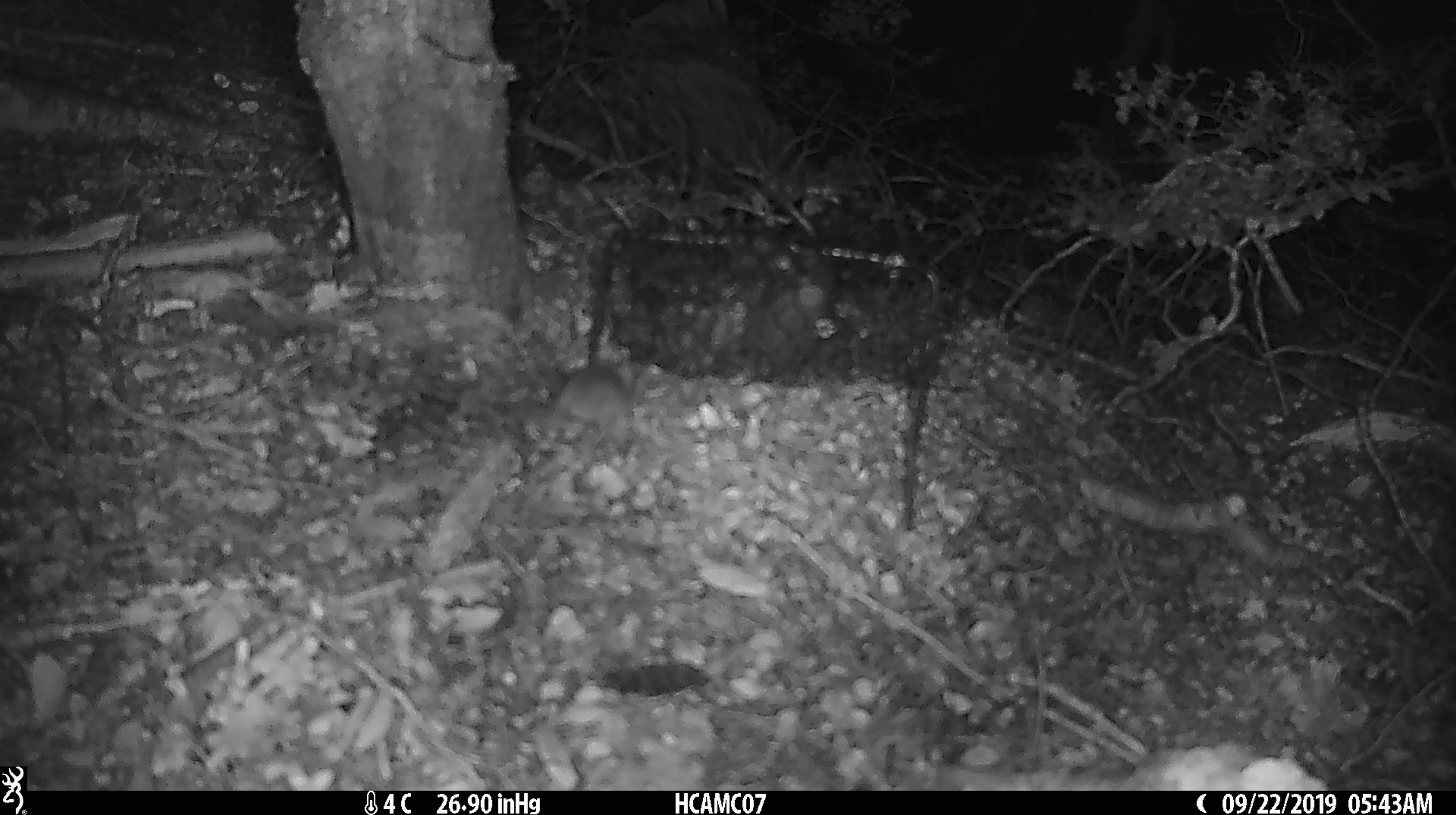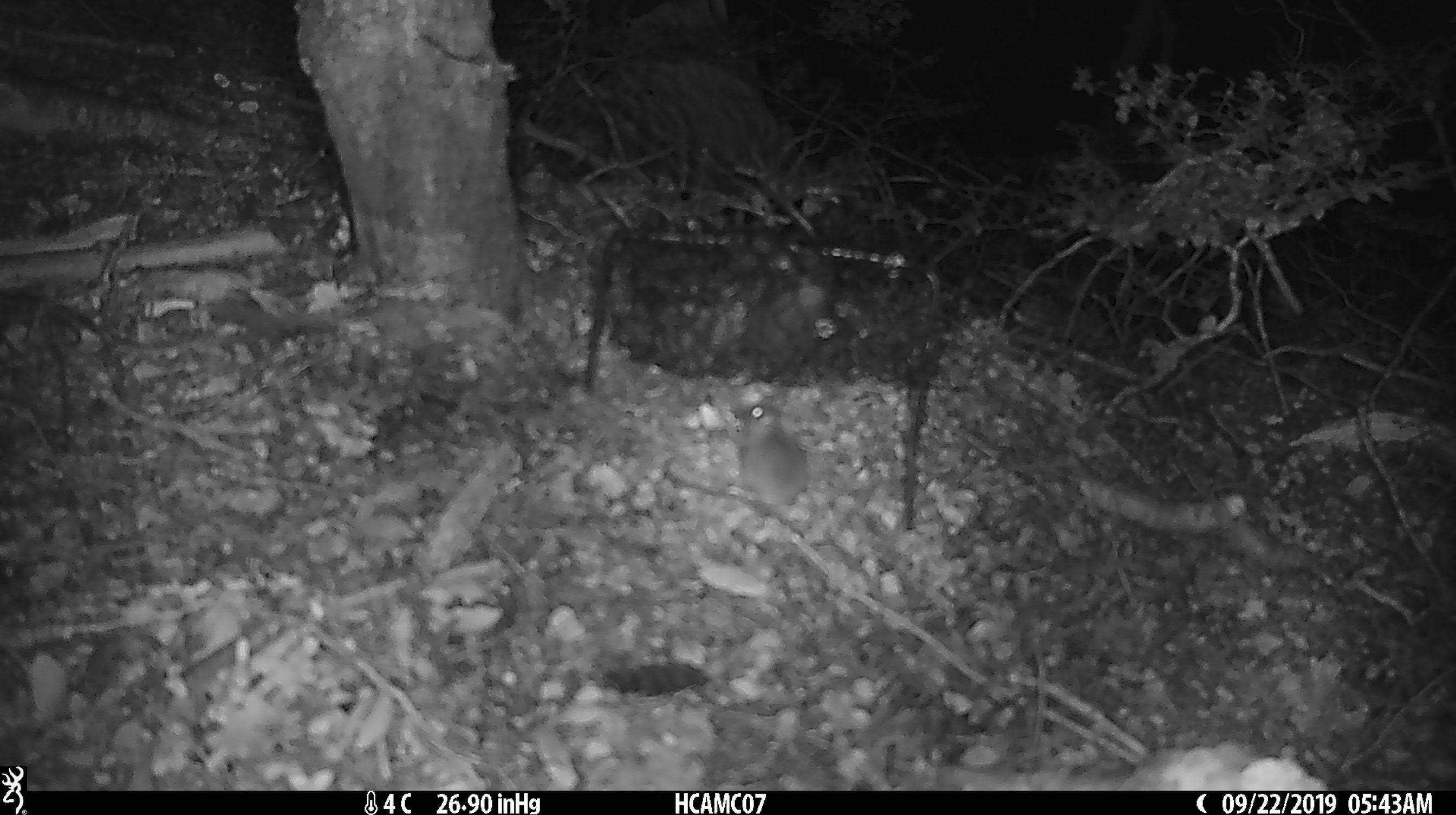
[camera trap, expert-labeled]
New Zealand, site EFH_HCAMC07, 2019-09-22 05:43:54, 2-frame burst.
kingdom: Animalia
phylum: Chordata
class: Mammalia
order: Rodentia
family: Muridae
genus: Mus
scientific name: Mus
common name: mouse